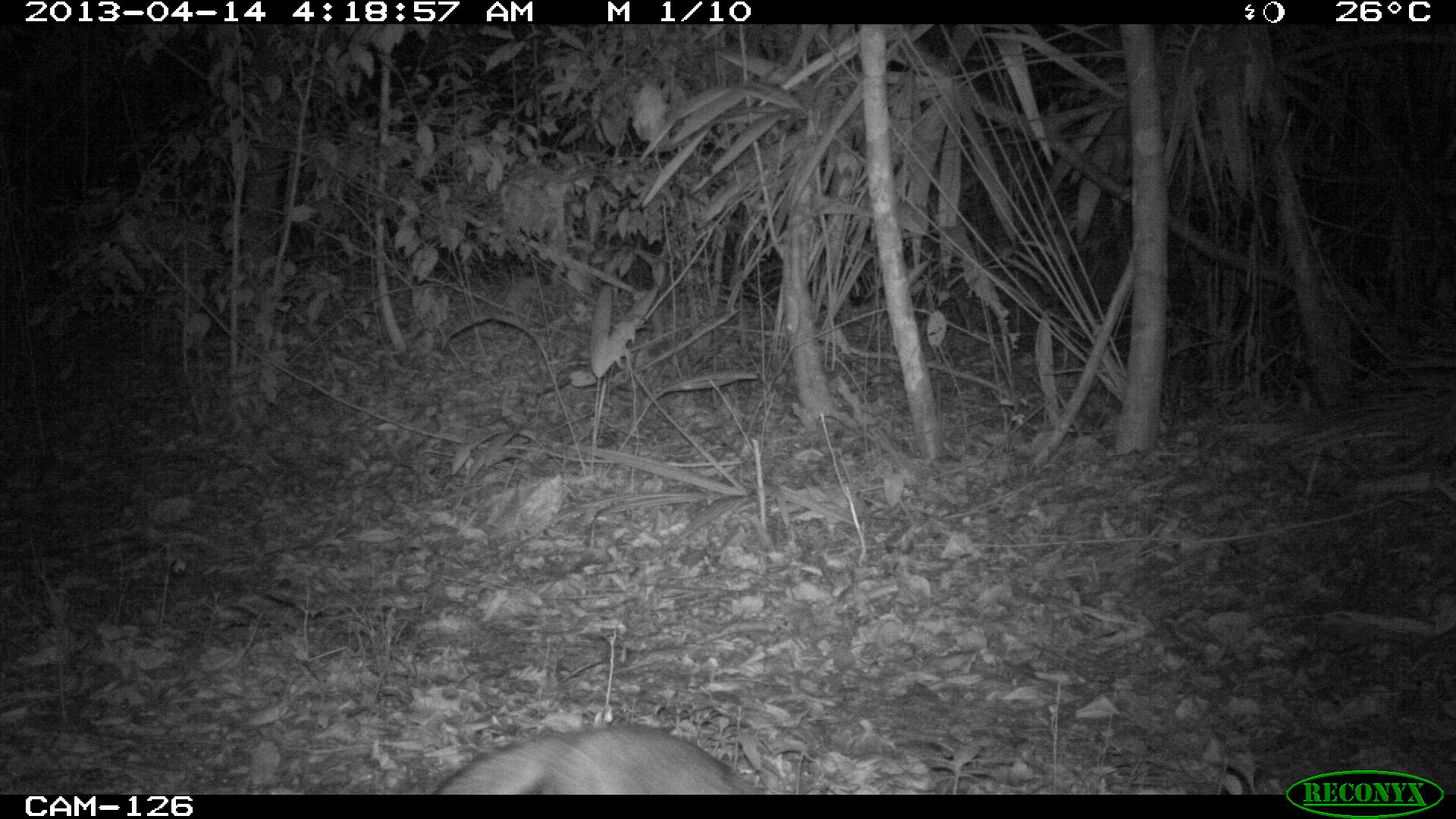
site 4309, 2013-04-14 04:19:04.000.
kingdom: Animalia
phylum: Chordata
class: Mammalia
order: Carnivora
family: Canidae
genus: Urocyon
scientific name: Urocyon cinereoargenteus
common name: gray fox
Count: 1.